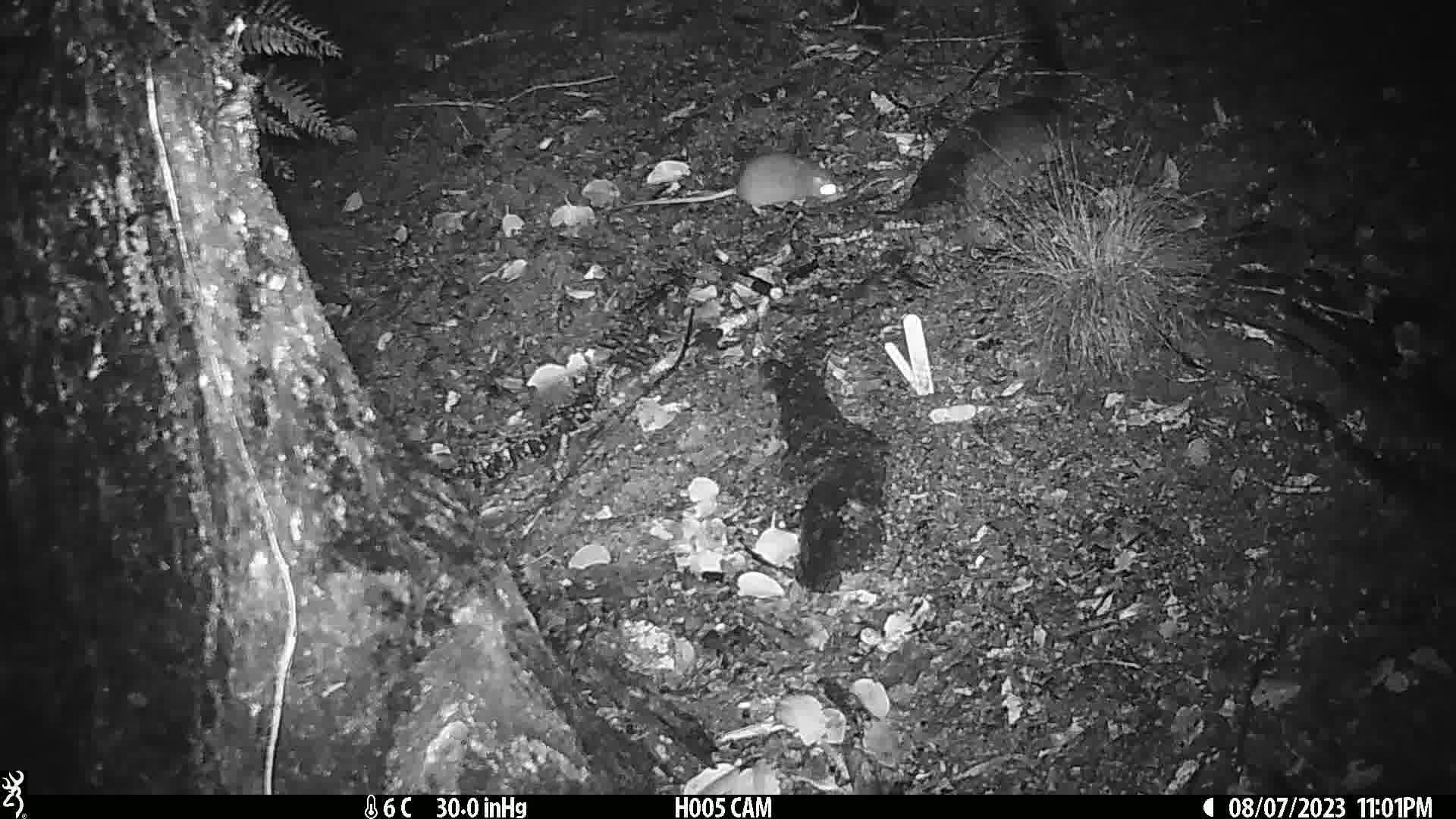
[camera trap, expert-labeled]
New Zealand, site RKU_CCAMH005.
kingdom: Animalia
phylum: Chordata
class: Mammalia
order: Rodentia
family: Muridae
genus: Rattus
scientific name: Rattus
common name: rat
Rat (Rattus).